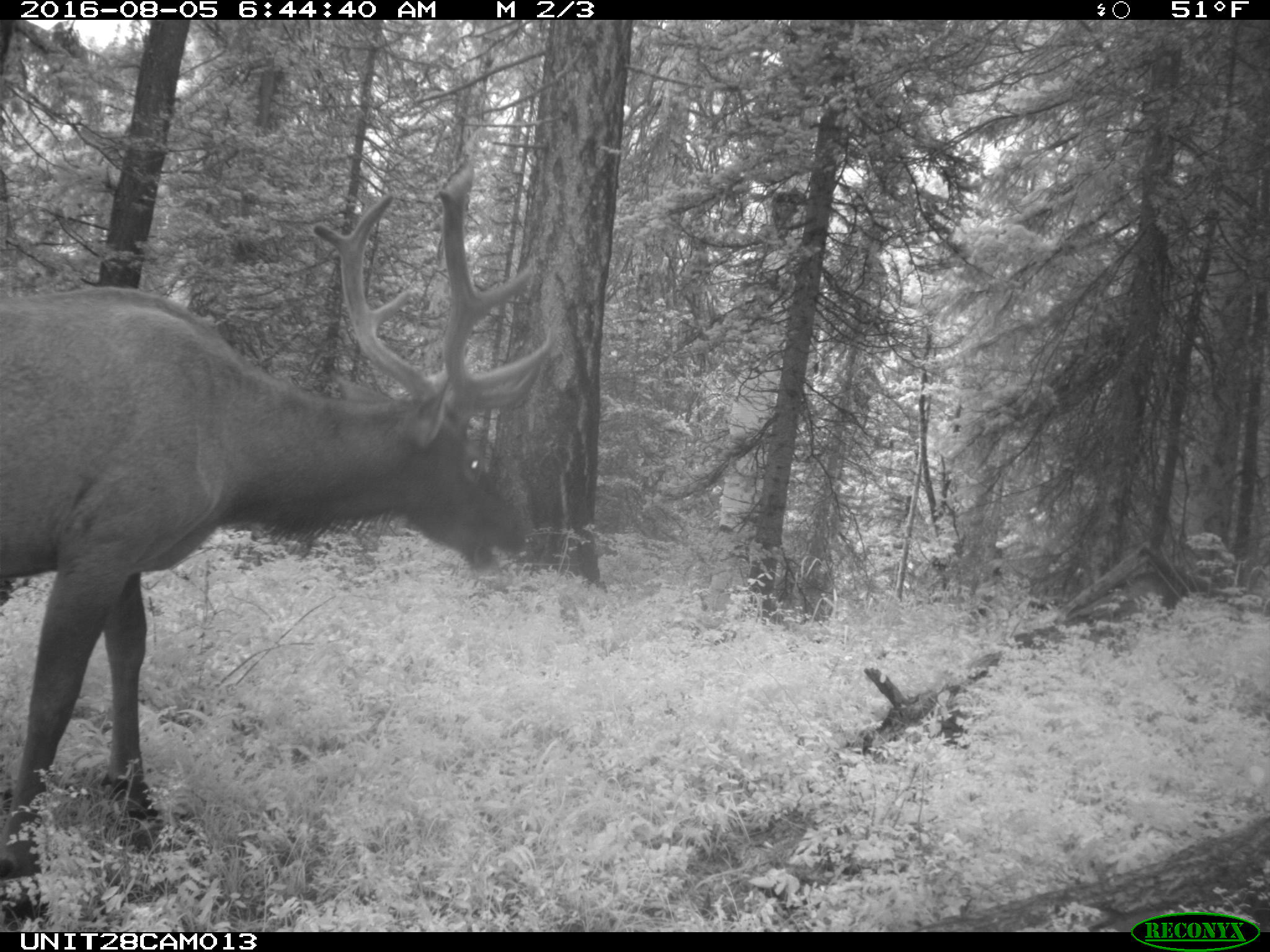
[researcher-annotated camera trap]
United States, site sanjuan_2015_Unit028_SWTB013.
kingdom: Animalia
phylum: Chordata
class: Mammalia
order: Artiodactyla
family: Cervidae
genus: Cervus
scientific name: Cervus elaphus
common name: red deer